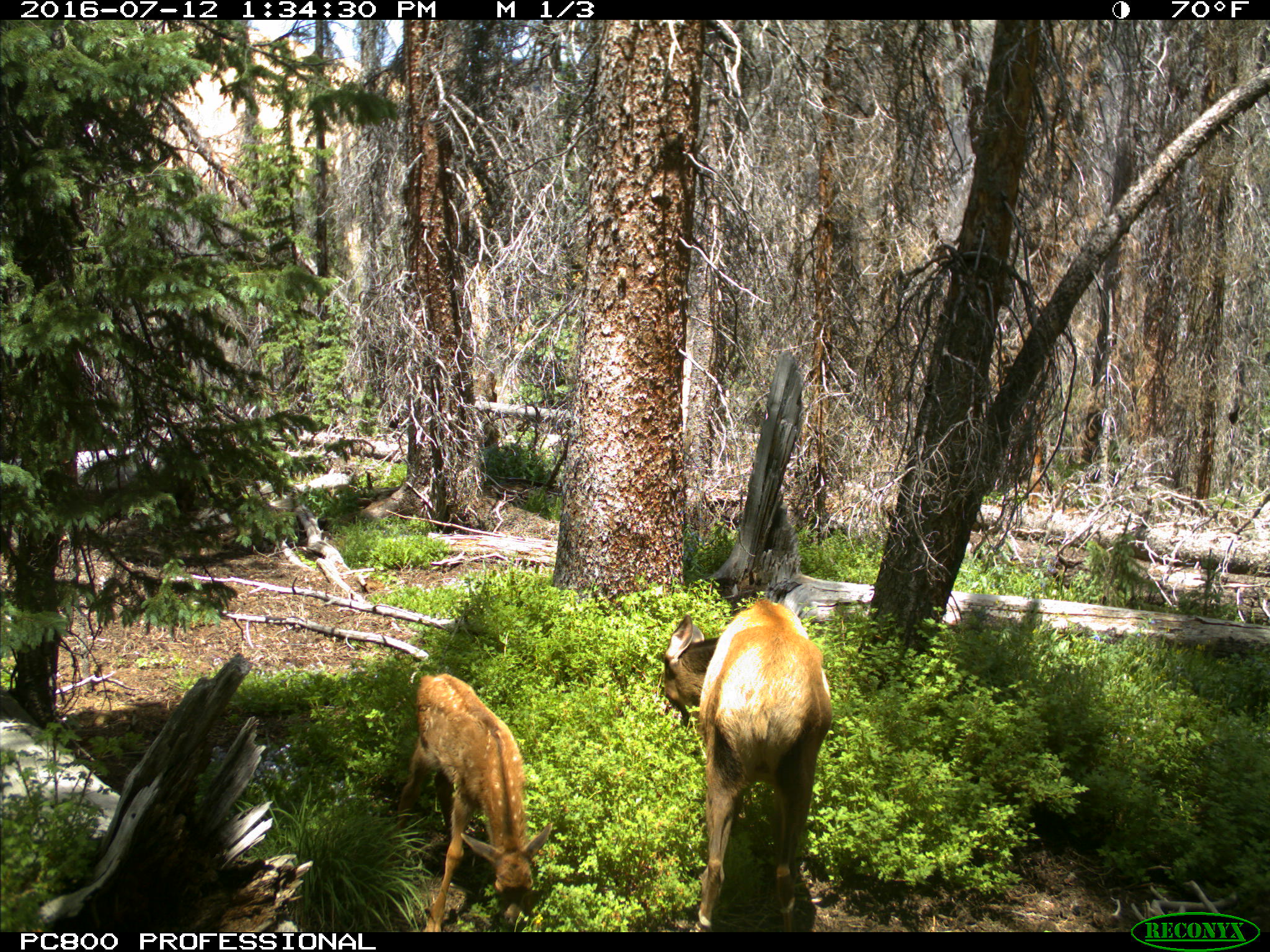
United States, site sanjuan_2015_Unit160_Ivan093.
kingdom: Animalia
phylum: Chordata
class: Mammalia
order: Artiodactyla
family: Cervidae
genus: Cervus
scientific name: Cervus elaphus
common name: red deer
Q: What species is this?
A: Cervus elaphus (red deer).